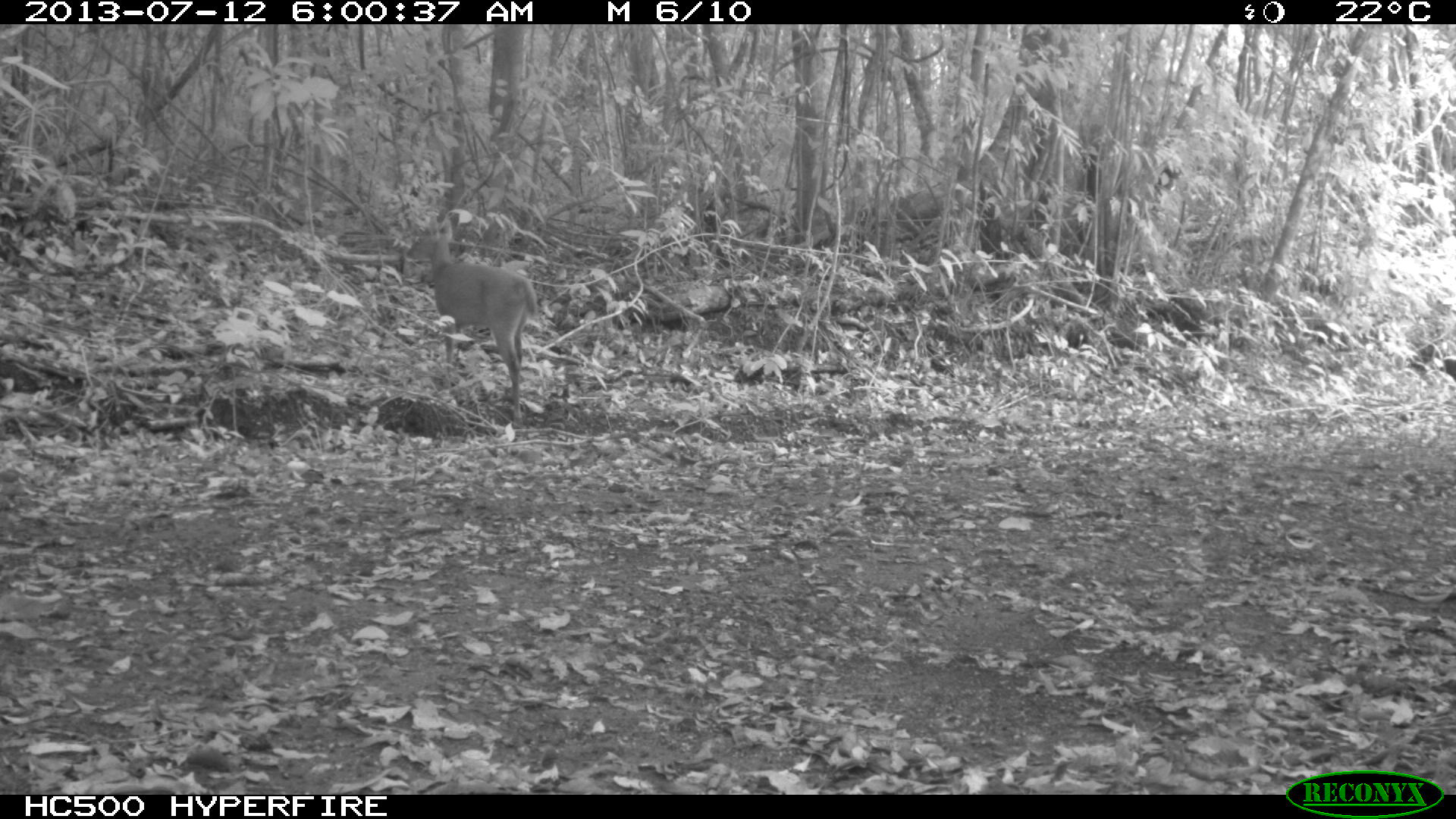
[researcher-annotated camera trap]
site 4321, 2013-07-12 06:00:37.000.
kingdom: Animalia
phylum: Chordata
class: Mammalia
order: Artiodactyla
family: Cervidae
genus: Mazama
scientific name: Mazama temama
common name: central american red brocket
Mazama temama (central american red brocket), count 1.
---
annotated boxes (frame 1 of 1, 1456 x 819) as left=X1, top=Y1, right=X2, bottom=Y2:
mazama temama: left=406, top=215, right=537, bottom=429